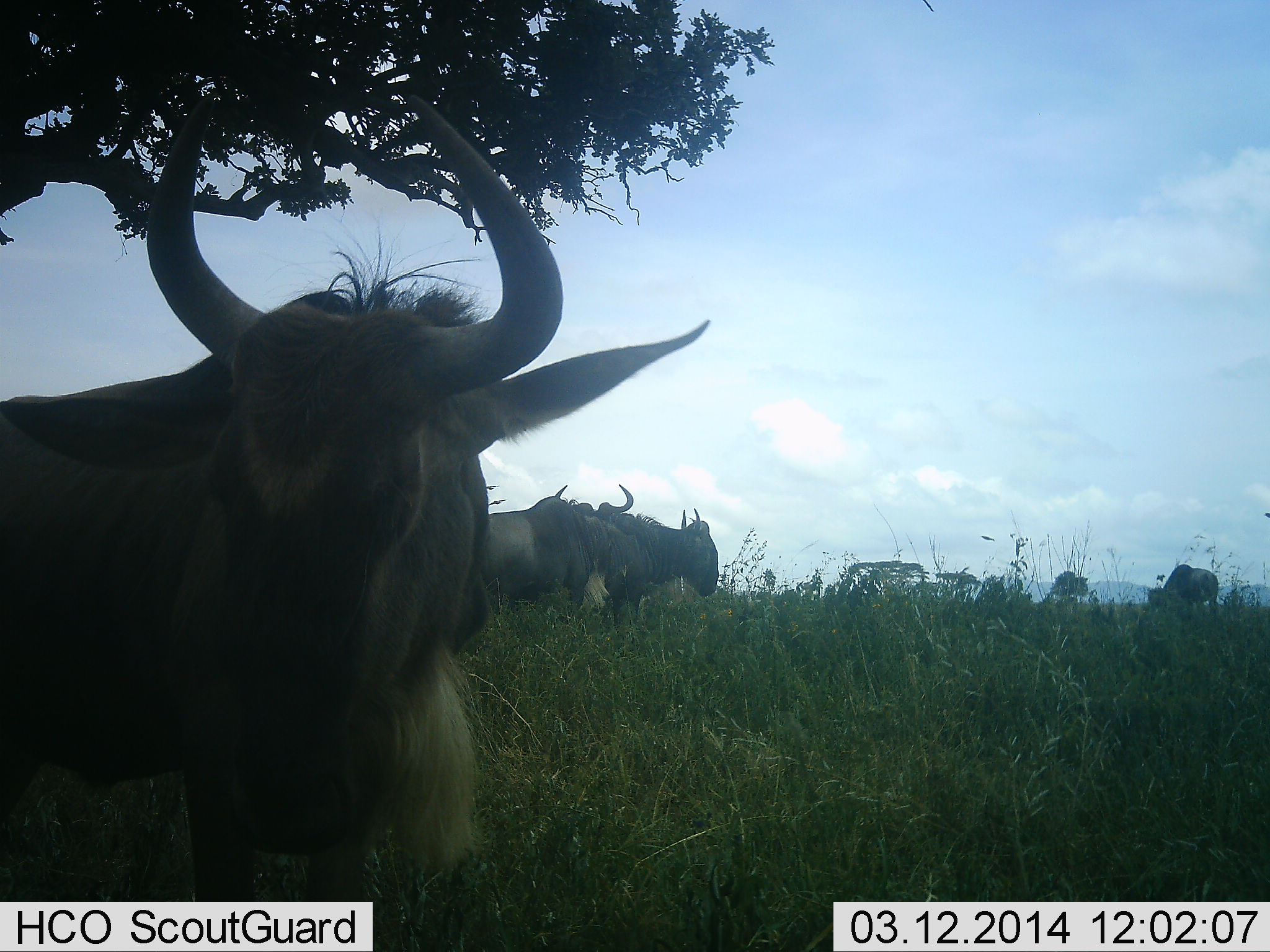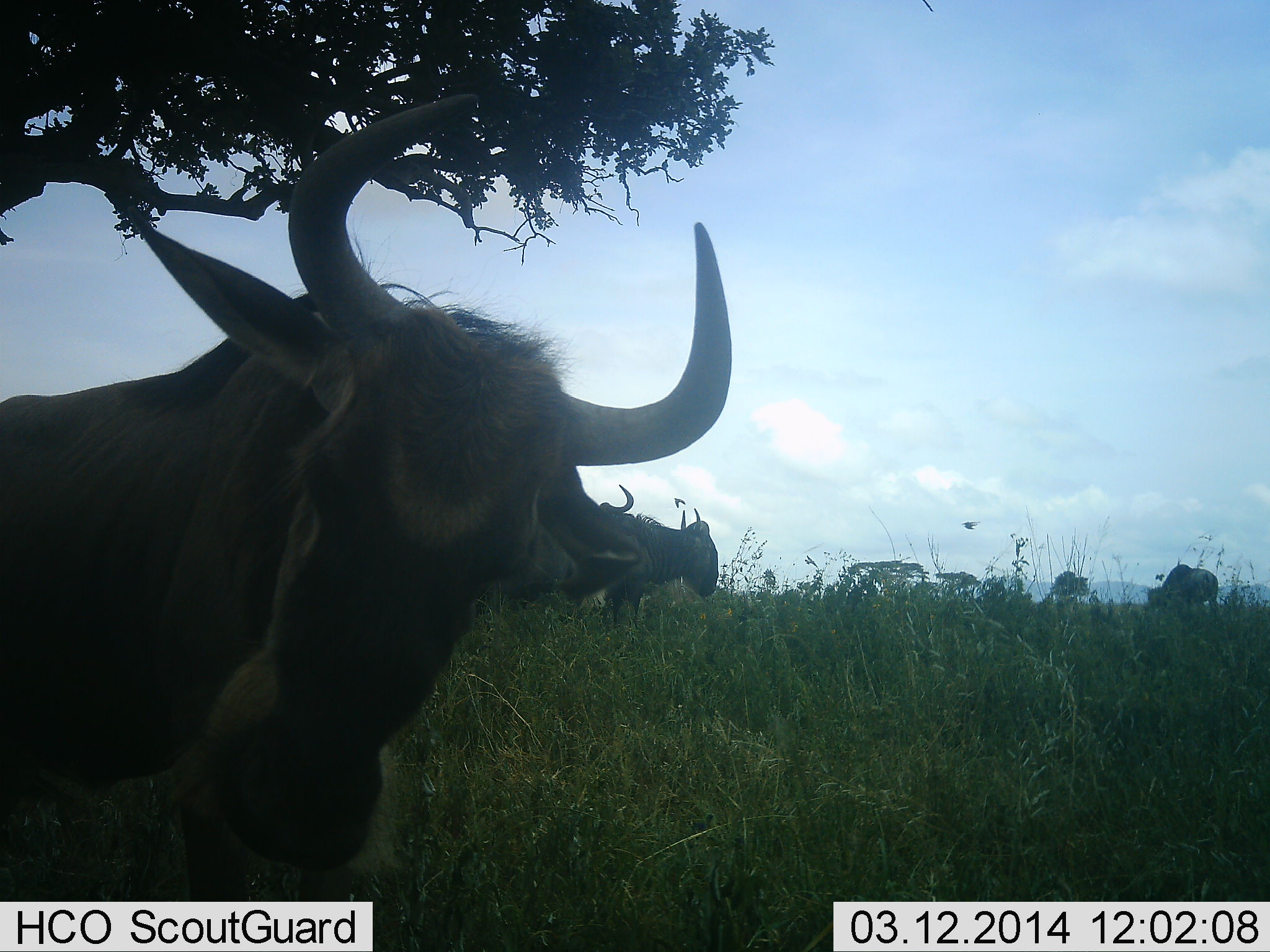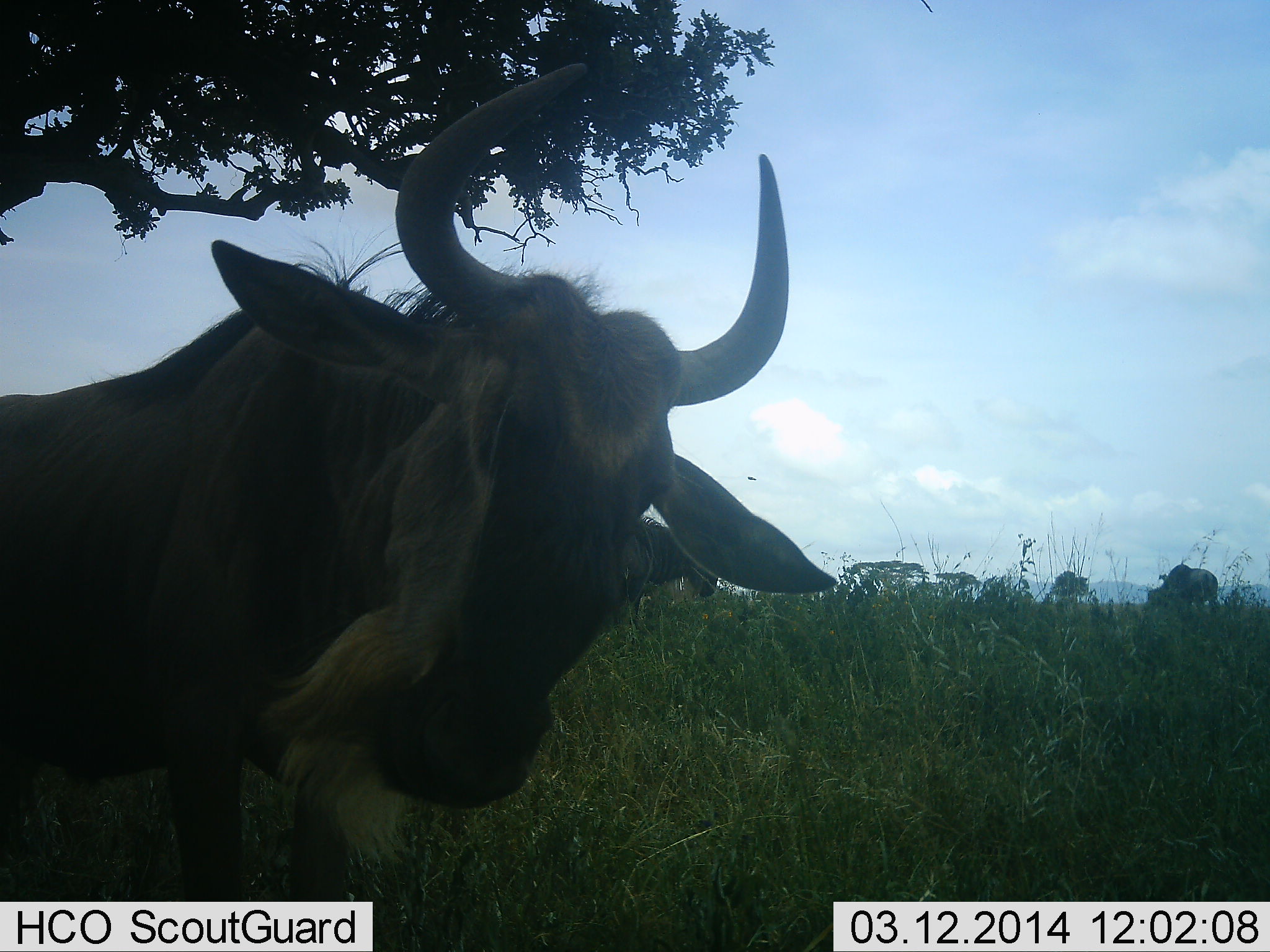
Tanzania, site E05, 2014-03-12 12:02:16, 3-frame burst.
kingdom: Animalia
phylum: Chordata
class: Mammalia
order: Artiodactyla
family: Bovidae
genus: Connochaetes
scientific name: Connochaetes taurinus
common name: blue wildebeest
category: wildebeest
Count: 4.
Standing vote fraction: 80%.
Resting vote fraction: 0%.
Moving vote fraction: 40%.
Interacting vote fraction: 0%.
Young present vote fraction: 0%.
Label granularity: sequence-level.